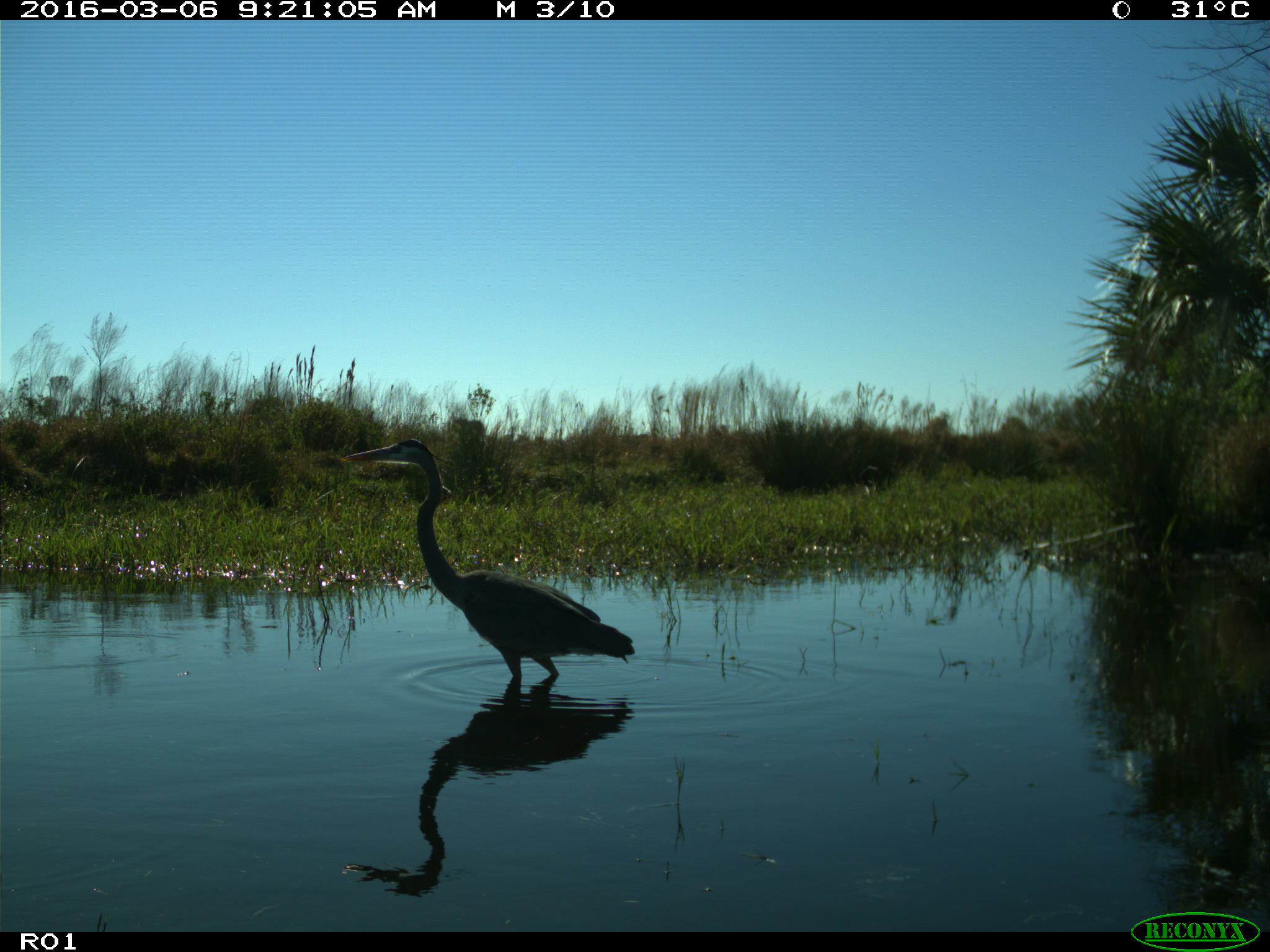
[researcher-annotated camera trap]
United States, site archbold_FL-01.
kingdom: Animalia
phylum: Chordata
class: Aves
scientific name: Aves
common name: birds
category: unidentified bird